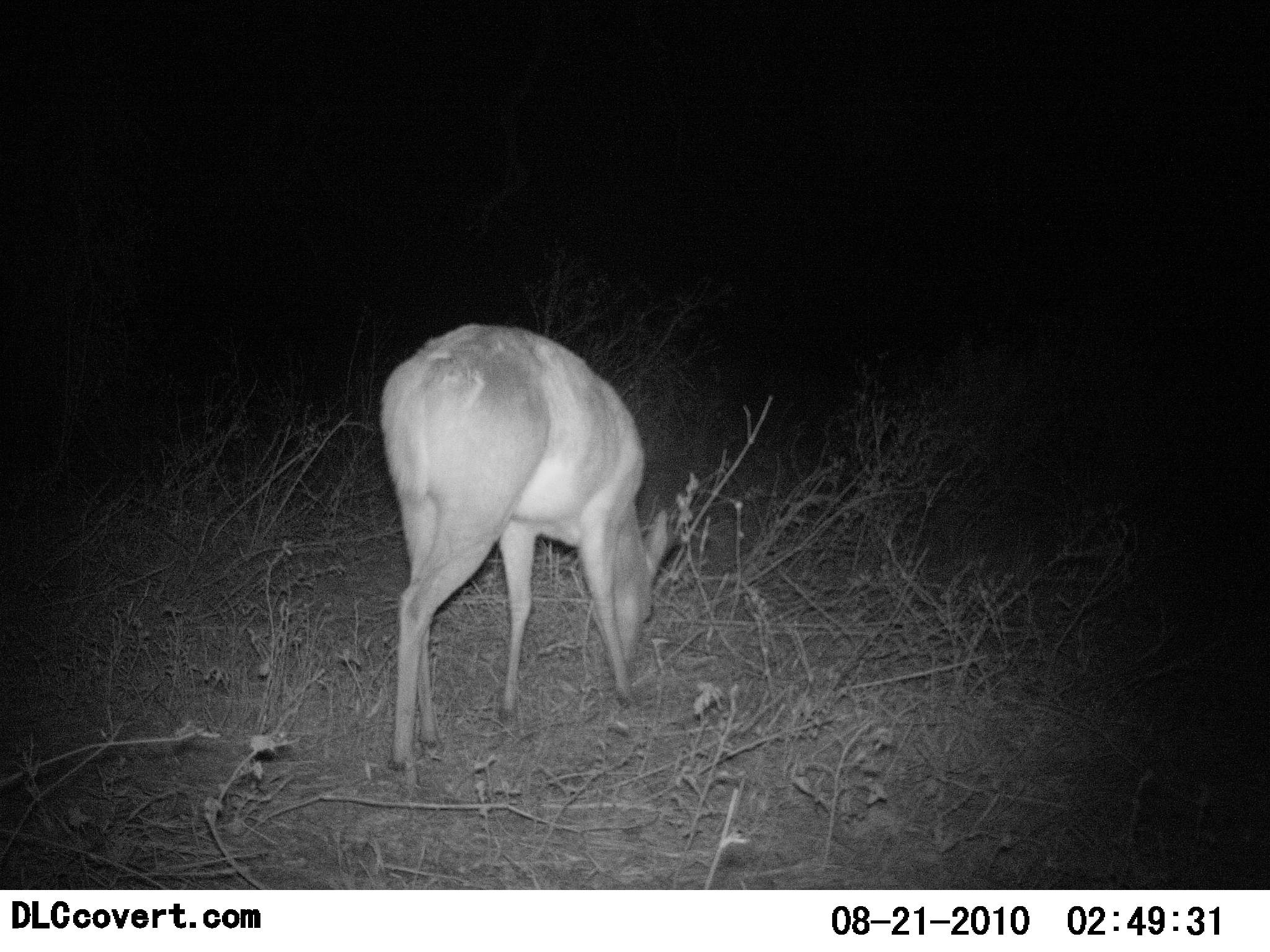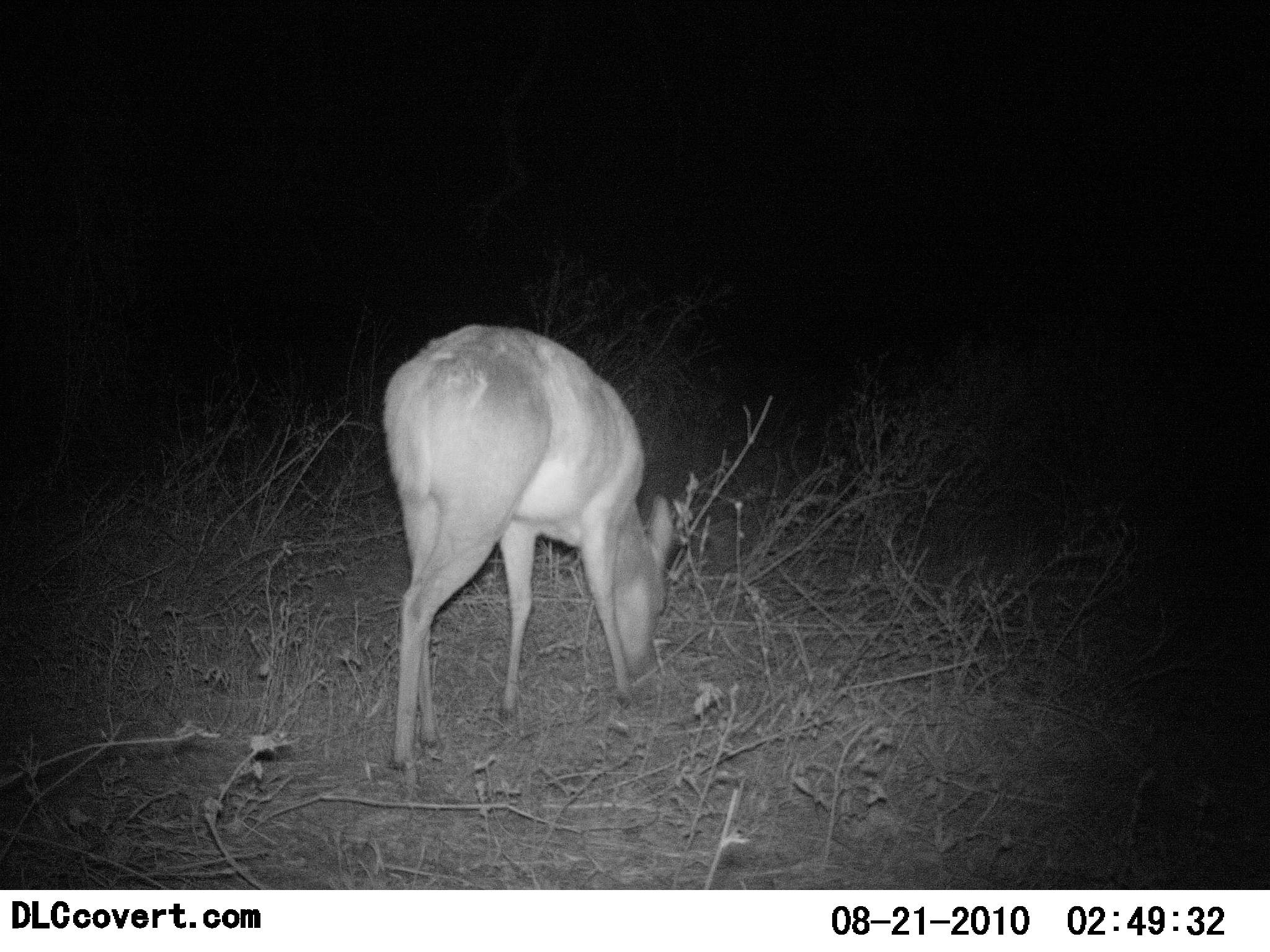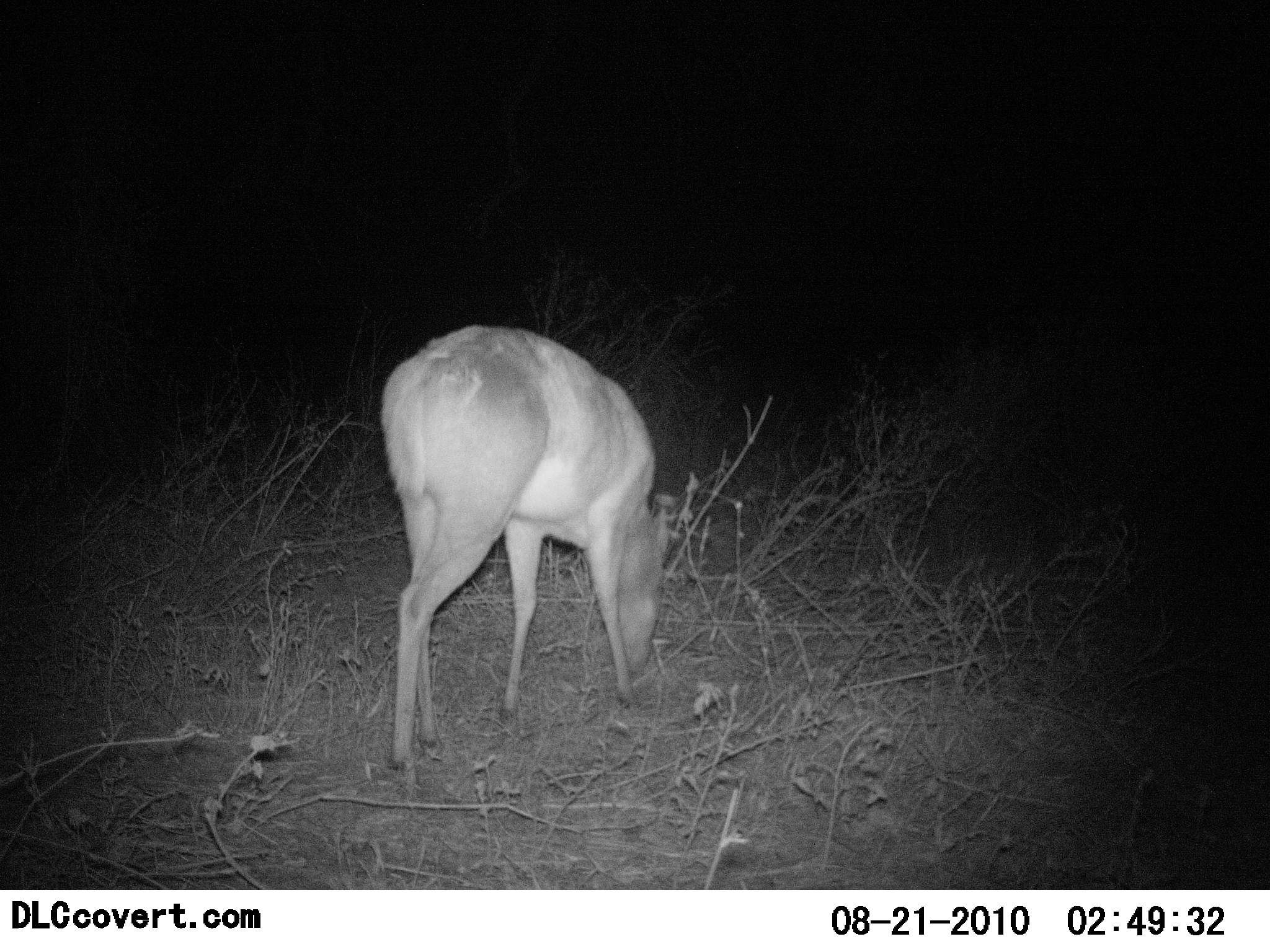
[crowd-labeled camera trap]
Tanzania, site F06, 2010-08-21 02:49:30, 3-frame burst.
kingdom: Animalia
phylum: Chordata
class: Mammalia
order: Artiodactyla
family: Bovidae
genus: Redunca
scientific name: Redunca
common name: reedbuck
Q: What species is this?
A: Reedbuck (Redunca).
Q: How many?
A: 1.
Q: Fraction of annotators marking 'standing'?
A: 43%.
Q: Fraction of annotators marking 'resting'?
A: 0%.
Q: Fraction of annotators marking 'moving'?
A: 0%.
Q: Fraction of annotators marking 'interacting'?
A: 0%.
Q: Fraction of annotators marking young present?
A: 0%.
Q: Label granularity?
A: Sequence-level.